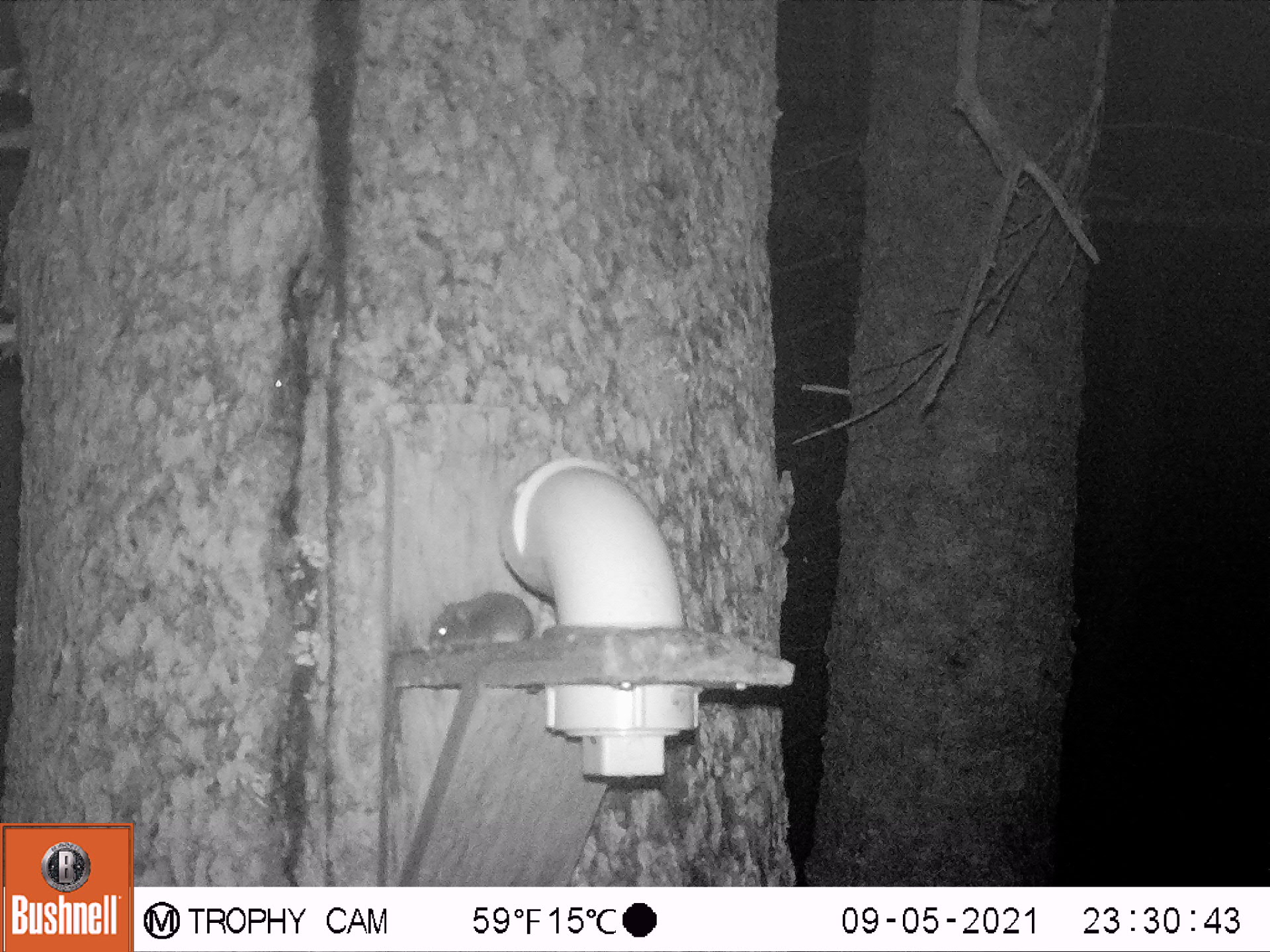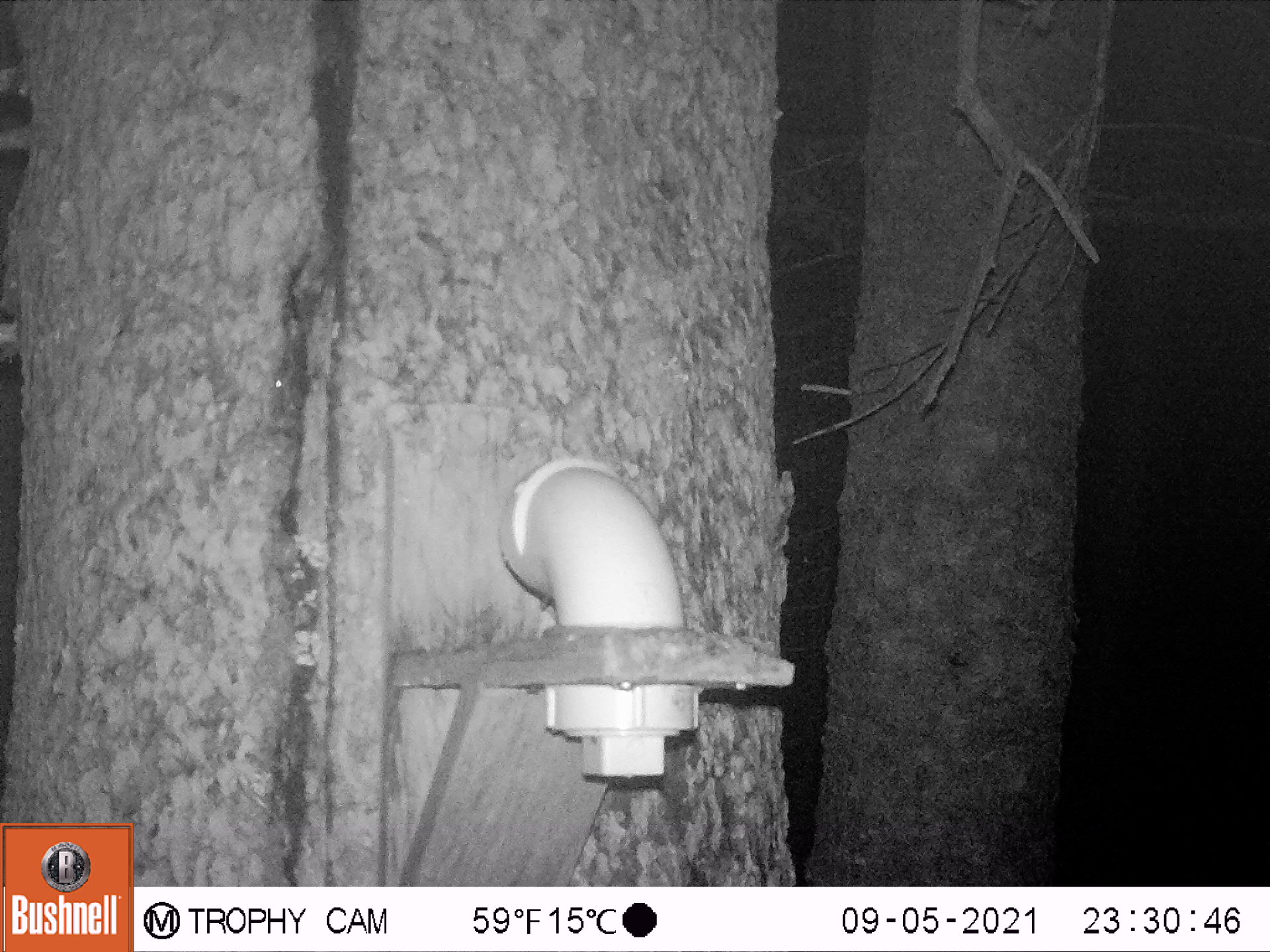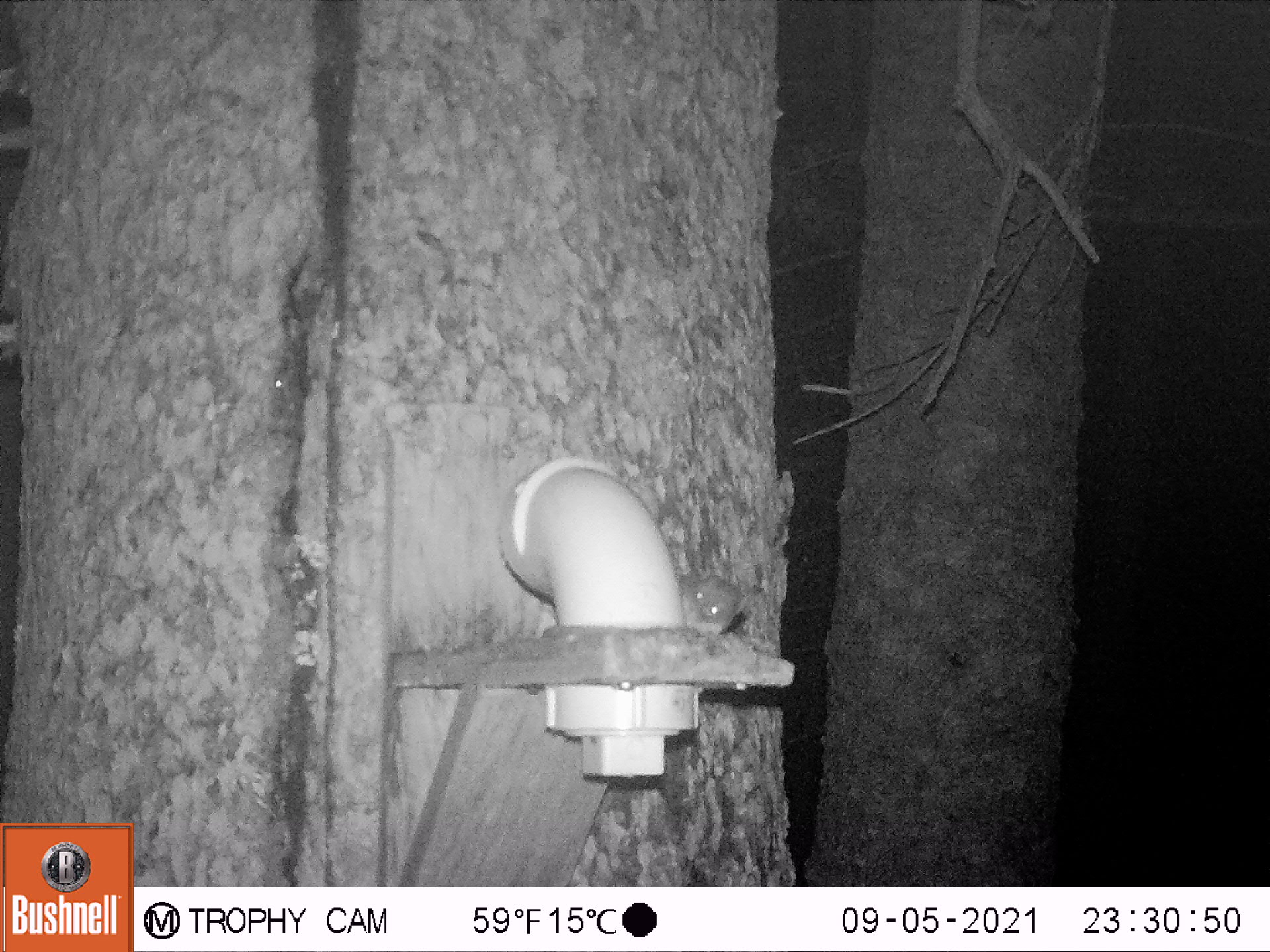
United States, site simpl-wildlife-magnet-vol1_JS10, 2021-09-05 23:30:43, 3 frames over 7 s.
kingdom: Animalia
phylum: Chordata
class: Mammalia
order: Rodentia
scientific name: Rodentia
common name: mouse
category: mouse sp.